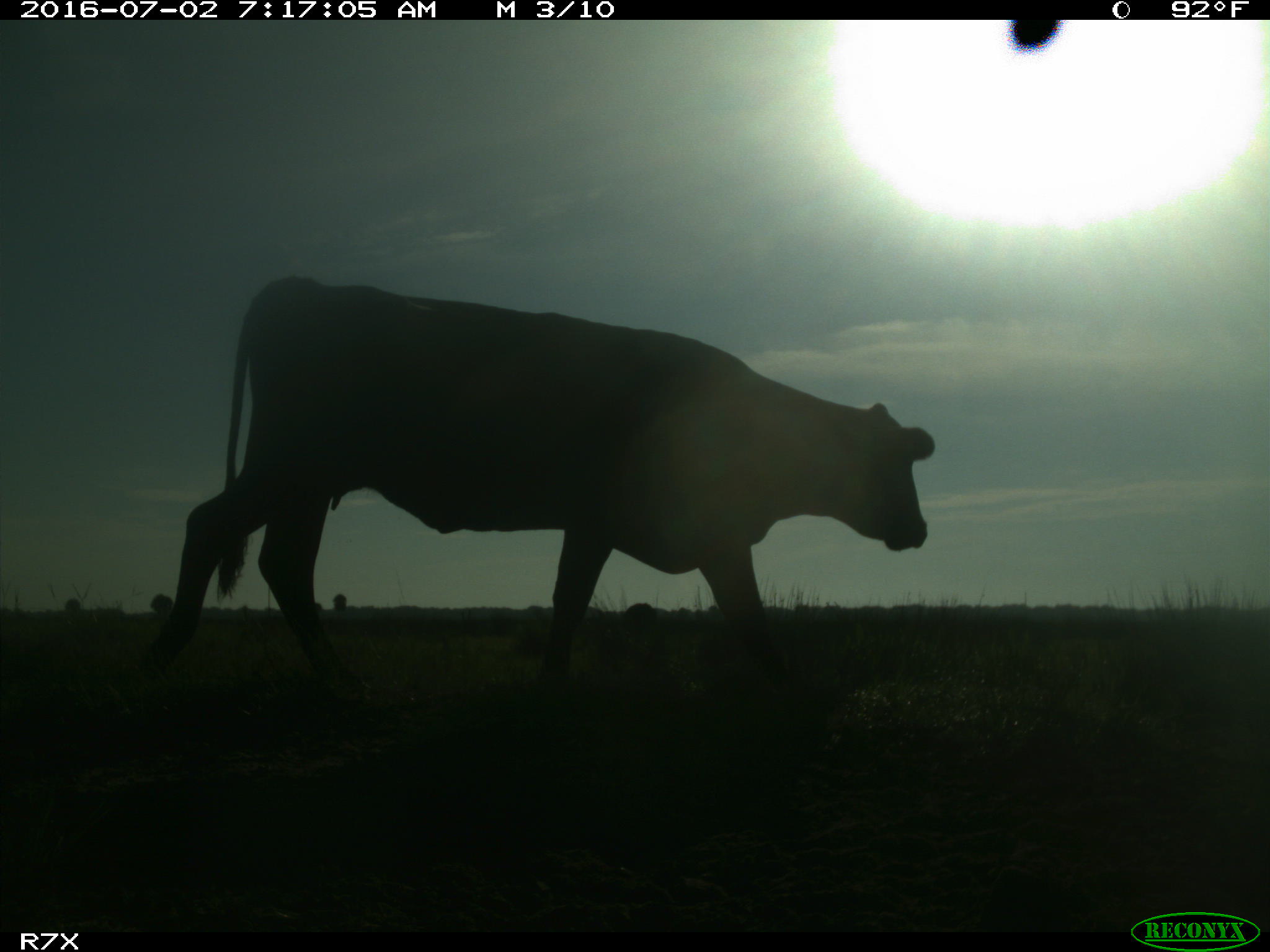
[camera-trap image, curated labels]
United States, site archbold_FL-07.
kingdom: Animalia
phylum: Chordata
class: Mammalia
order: Artiodactyla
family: Bovidae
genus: Bos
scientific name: Bos taurus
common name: domestic cow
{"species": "Bos taurus (domestic cow)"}